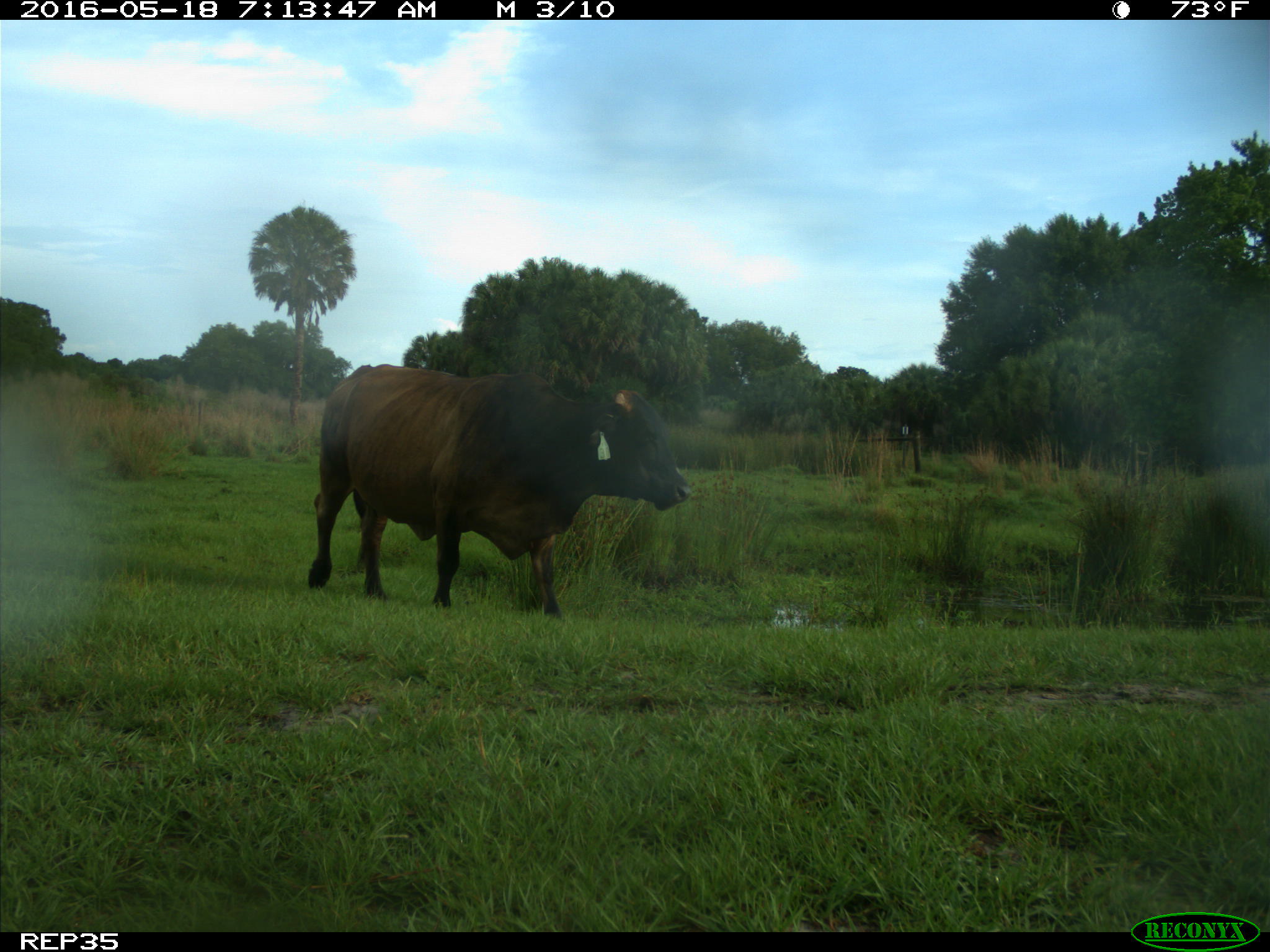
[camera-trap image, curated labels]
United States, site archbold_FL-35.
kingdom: Animalia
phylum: Chordata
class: Mammalia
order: Artiodactyla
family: Bovidae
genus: Bos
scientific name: Bos taurus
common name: domestic cow